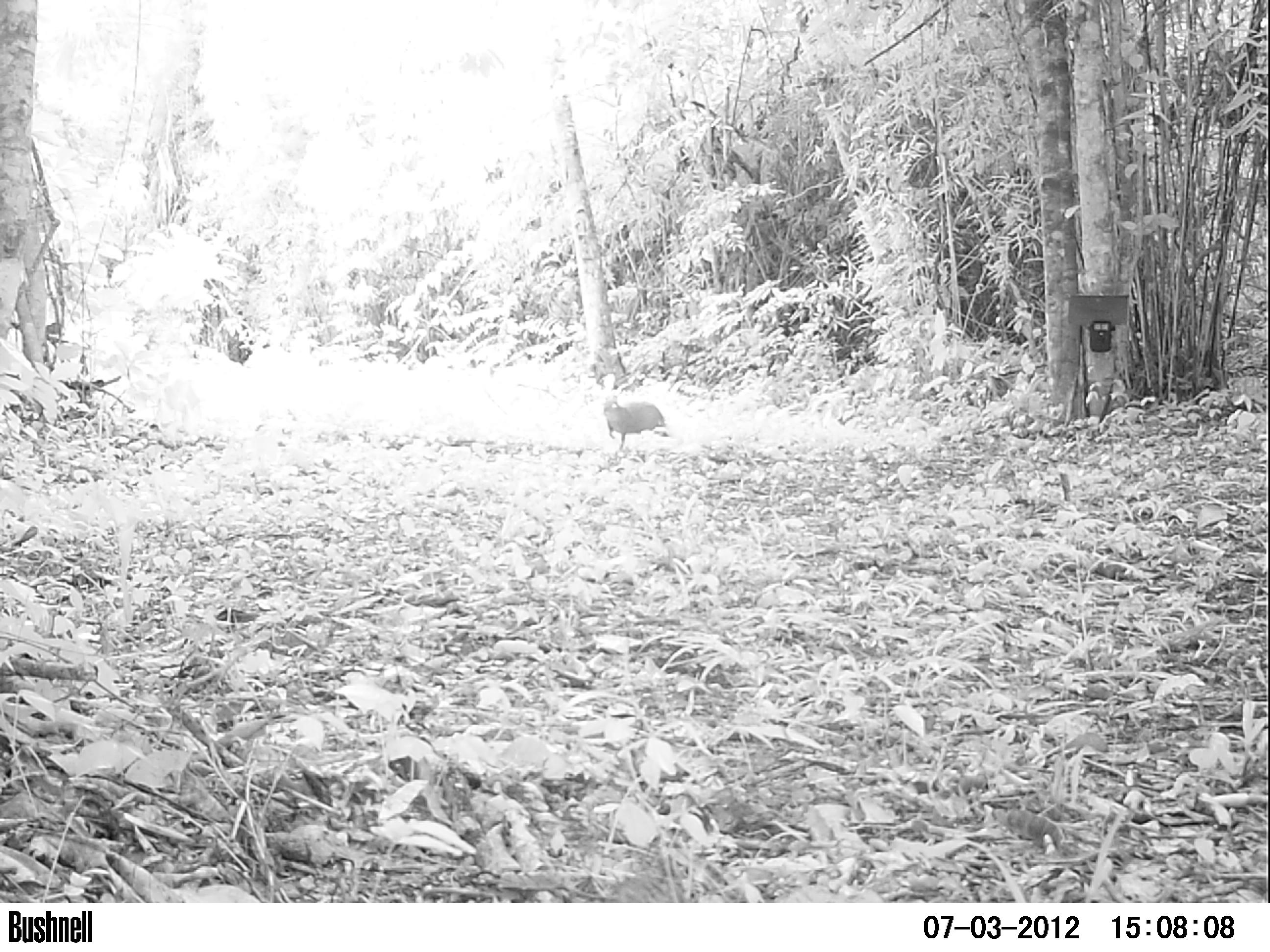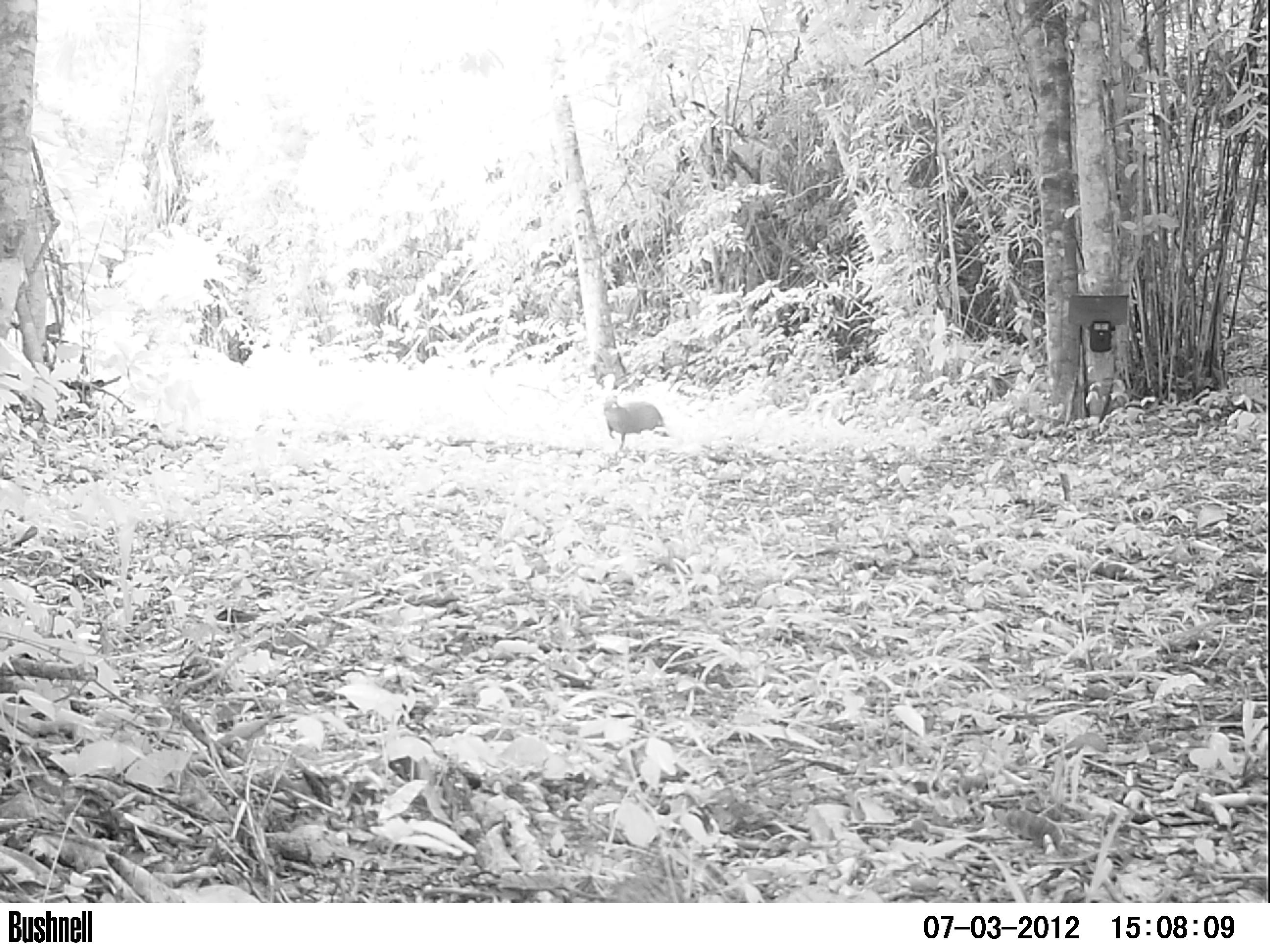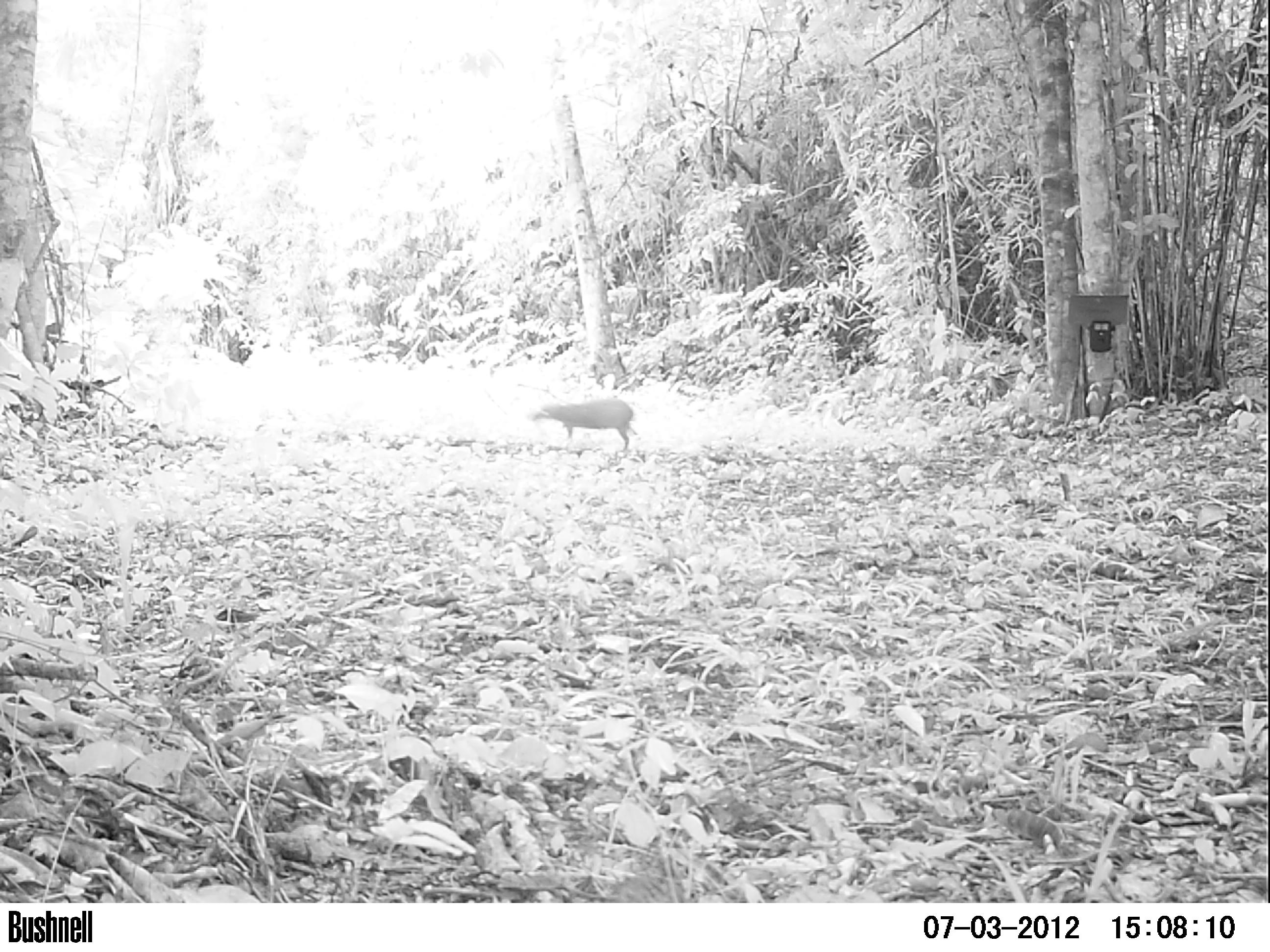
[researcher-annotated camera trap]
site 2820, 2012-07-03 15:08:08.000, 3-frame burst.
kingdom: Animalia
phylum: Chordata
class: Mammalia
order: Rodentia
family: Dasyproctidae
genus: Dasyprocta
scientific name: Dasyprocta punctata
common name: central american agouti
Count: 1.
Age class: adult.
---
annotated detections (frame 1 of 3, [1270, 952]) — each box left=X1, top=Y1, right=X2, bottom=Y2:
dasyprocta punctata: left=602, top=395, right=670, bottom=450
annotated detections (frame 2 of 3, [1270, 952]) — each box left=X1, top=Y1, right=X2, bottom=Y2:
dasyprocta punctata: left=602, top=395, right=670, bottom=450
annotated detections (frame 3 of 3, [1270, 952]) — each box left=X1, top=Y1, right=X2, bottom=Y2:
dasyprocta punctata: left=530, top=397, right=641, bottom=452